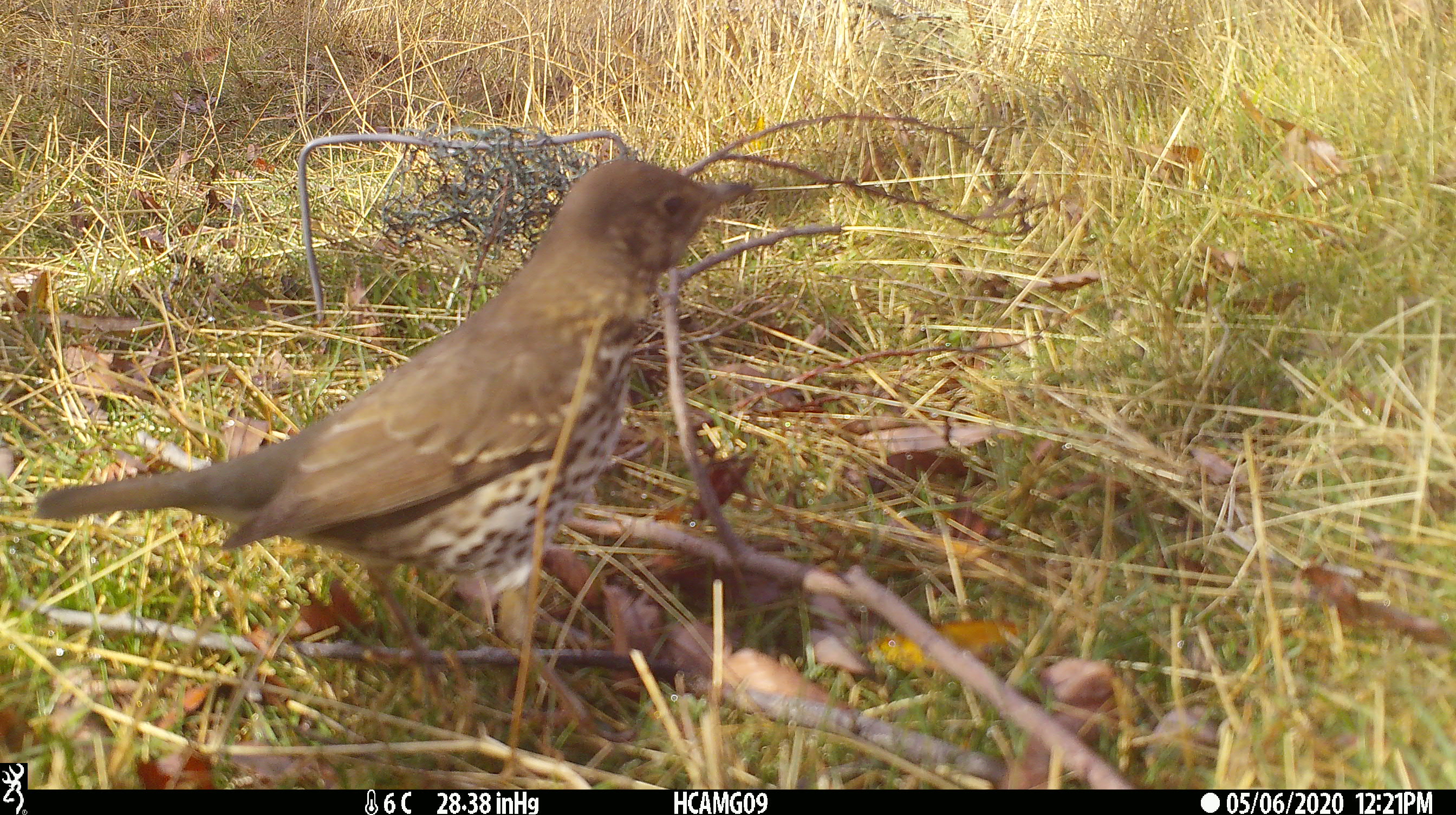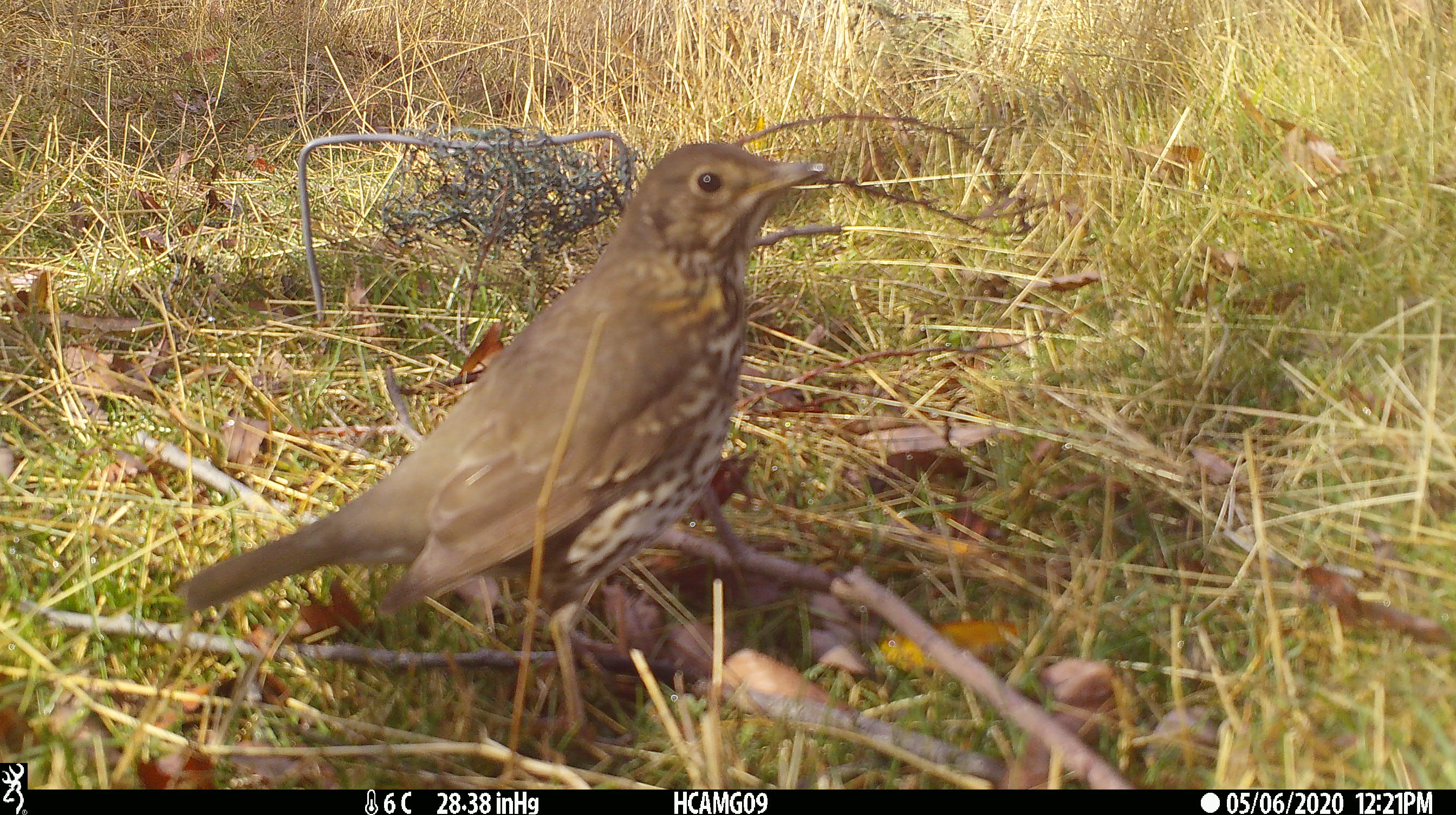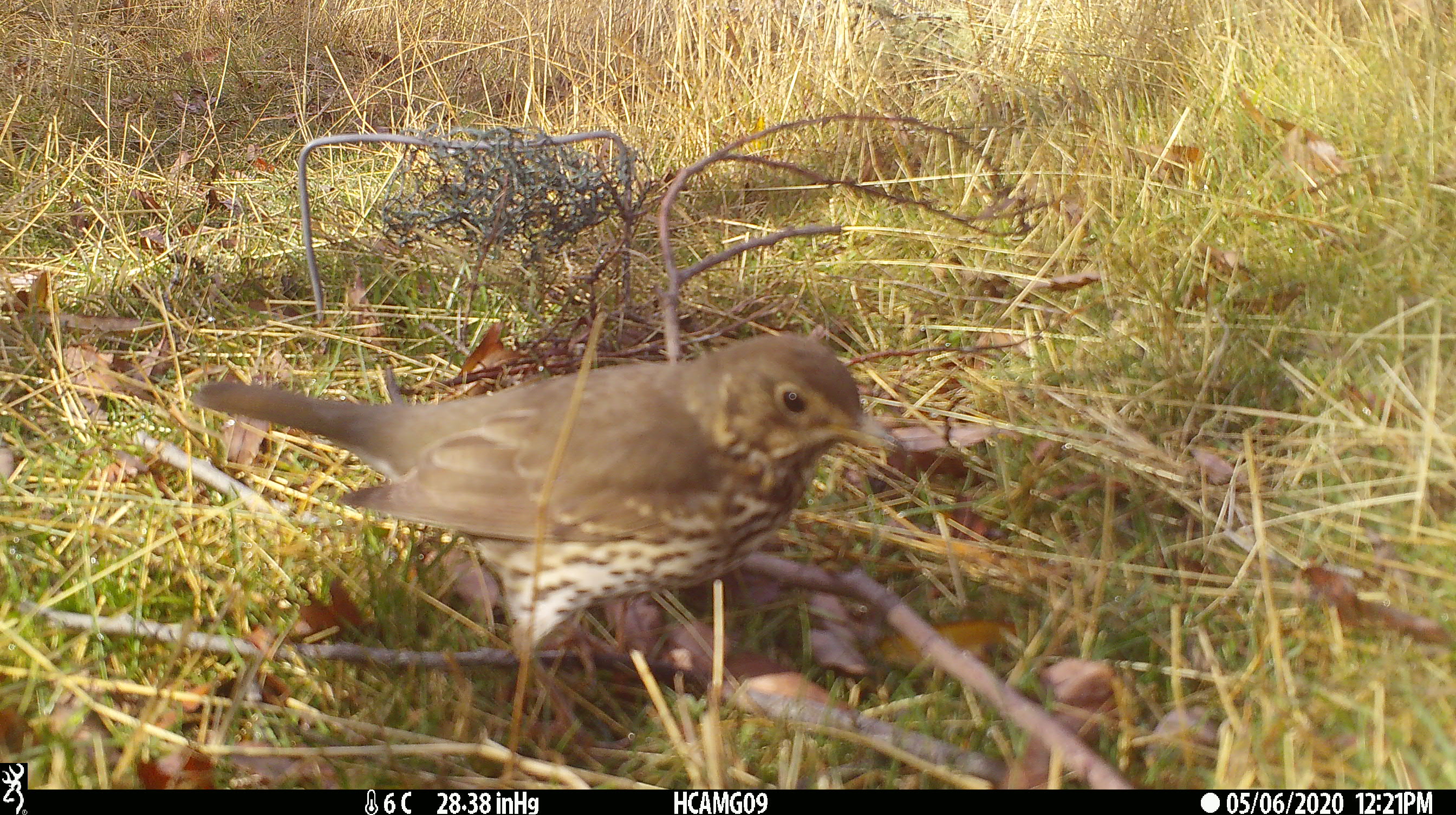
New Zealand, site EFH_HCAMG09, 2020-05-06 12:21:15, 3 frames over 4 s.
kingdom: Animalia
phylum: Chordata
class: Aves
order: Passeriformes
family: Turdidae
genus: Turdus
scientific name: Turdus philomelos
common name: song thrush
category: thrush